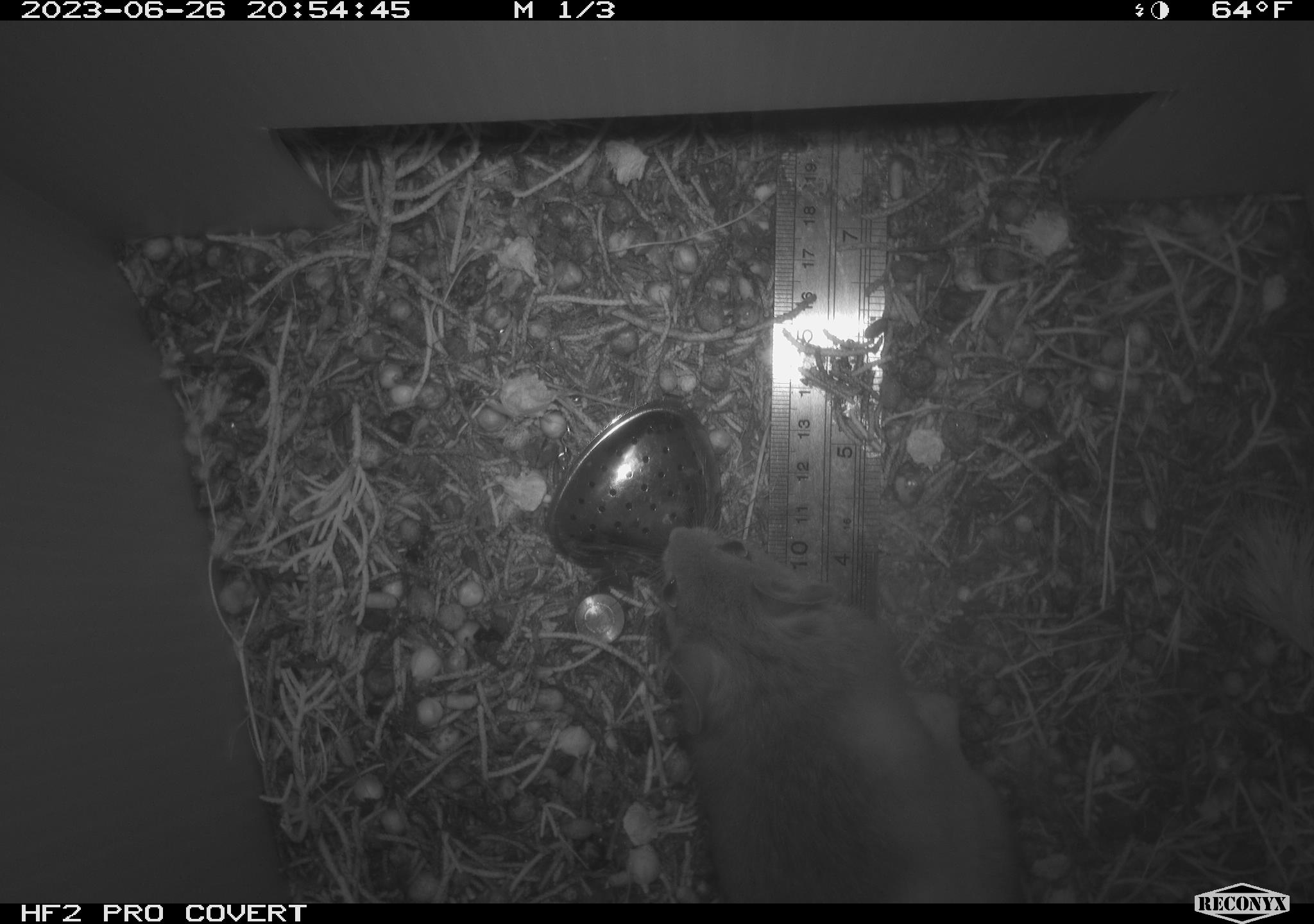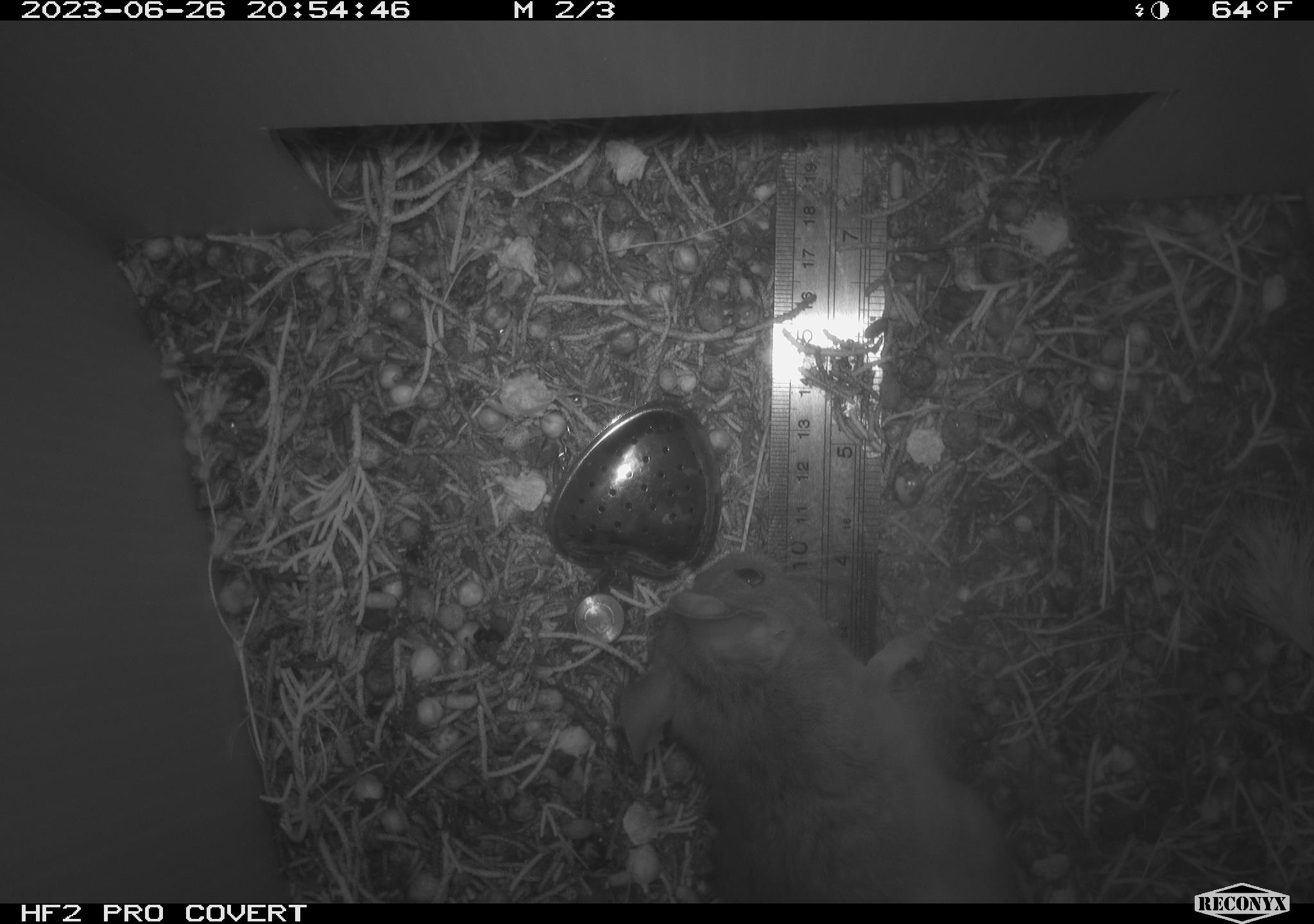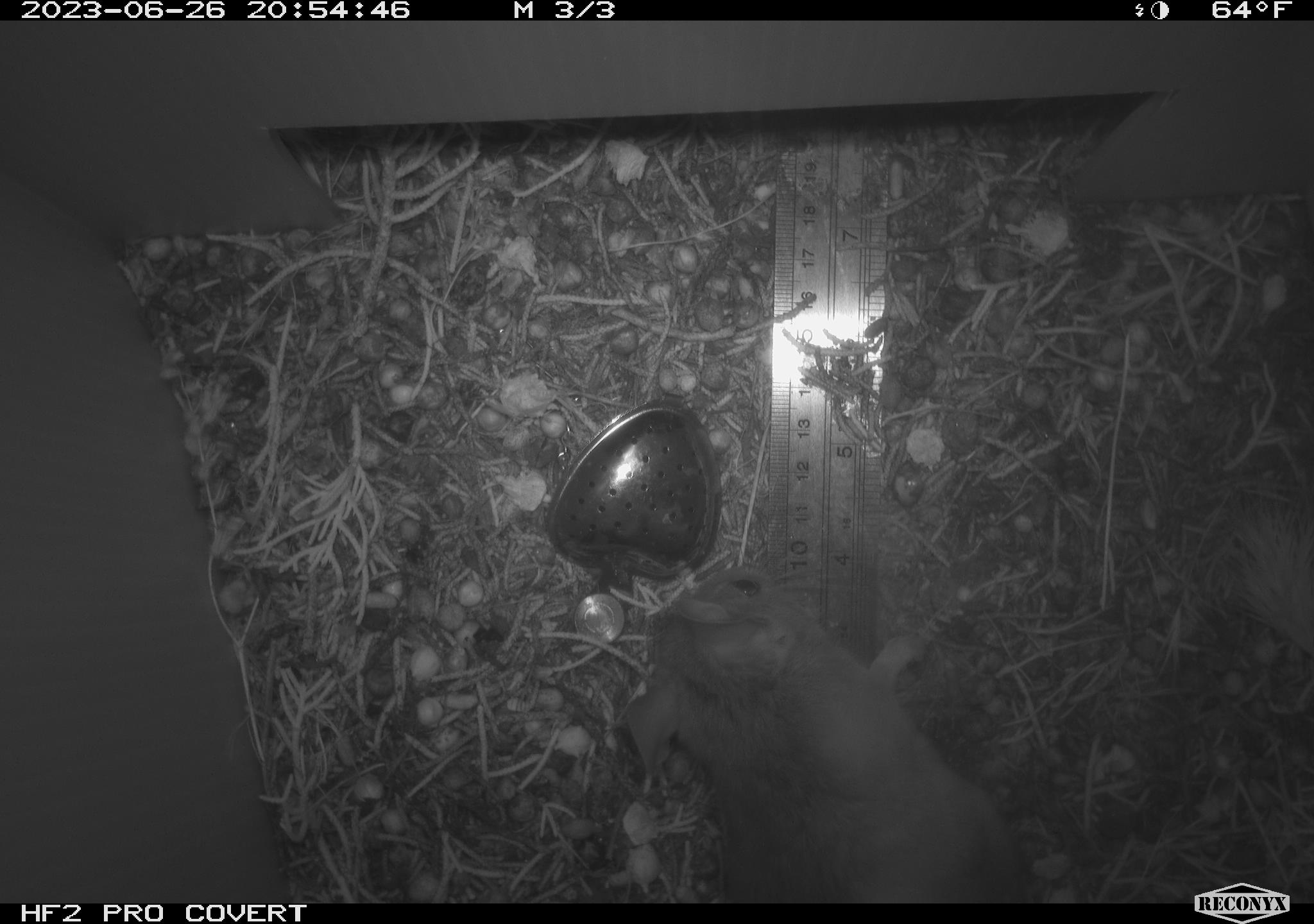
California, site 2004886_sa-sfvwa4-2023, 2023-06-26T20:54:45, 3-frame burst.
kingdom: Animalia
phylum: Chordata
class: Mammalia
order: Rodentia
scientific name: Rodentia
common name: rodent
Rodent (Rodentia).